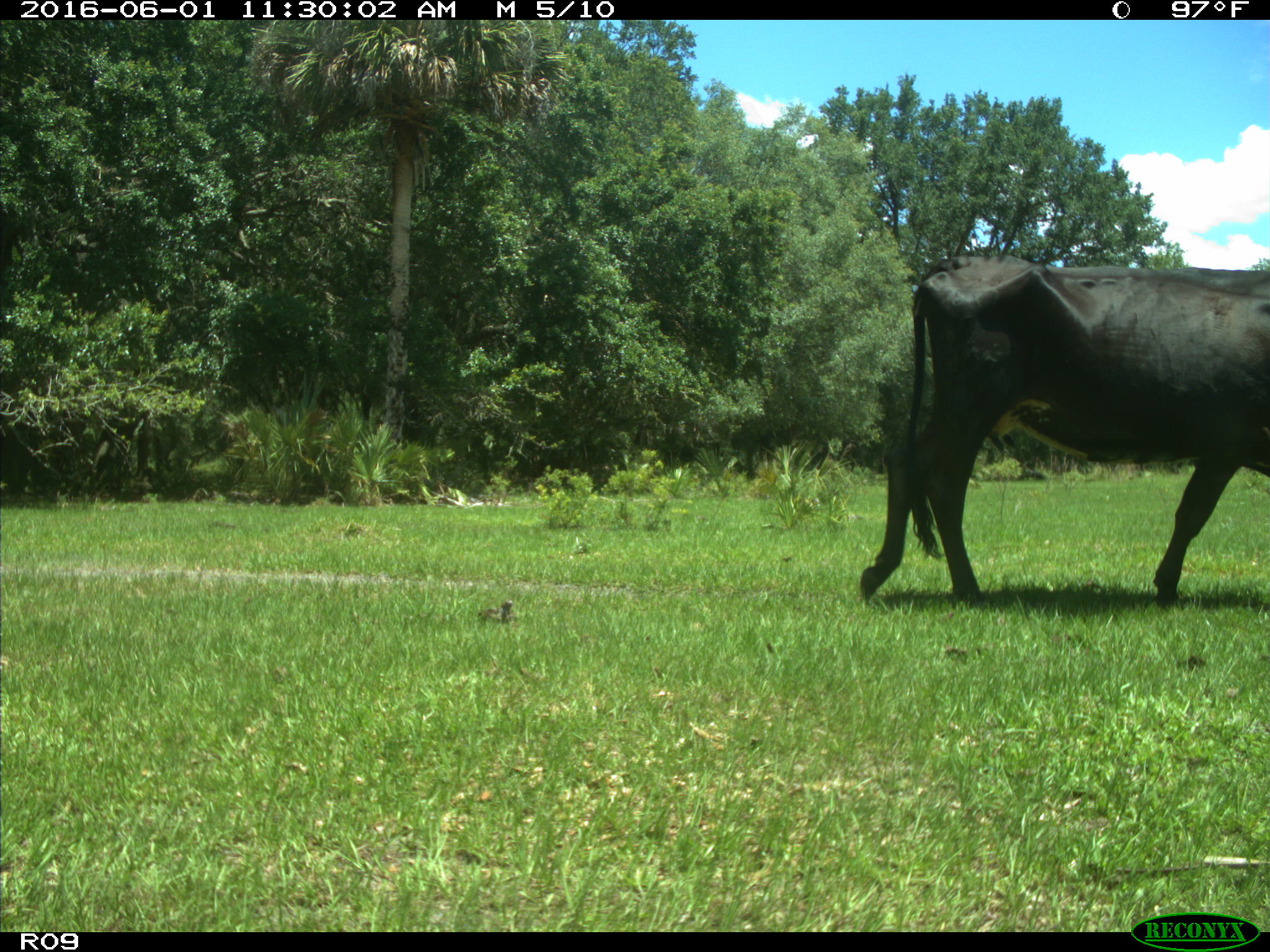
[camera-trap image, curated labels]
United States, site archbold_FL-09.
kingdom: Animalia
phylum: Chordata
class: Mammalia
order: Artiodactyla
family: Bovidae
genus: Bos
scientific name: Bos taurus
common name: domestic cow